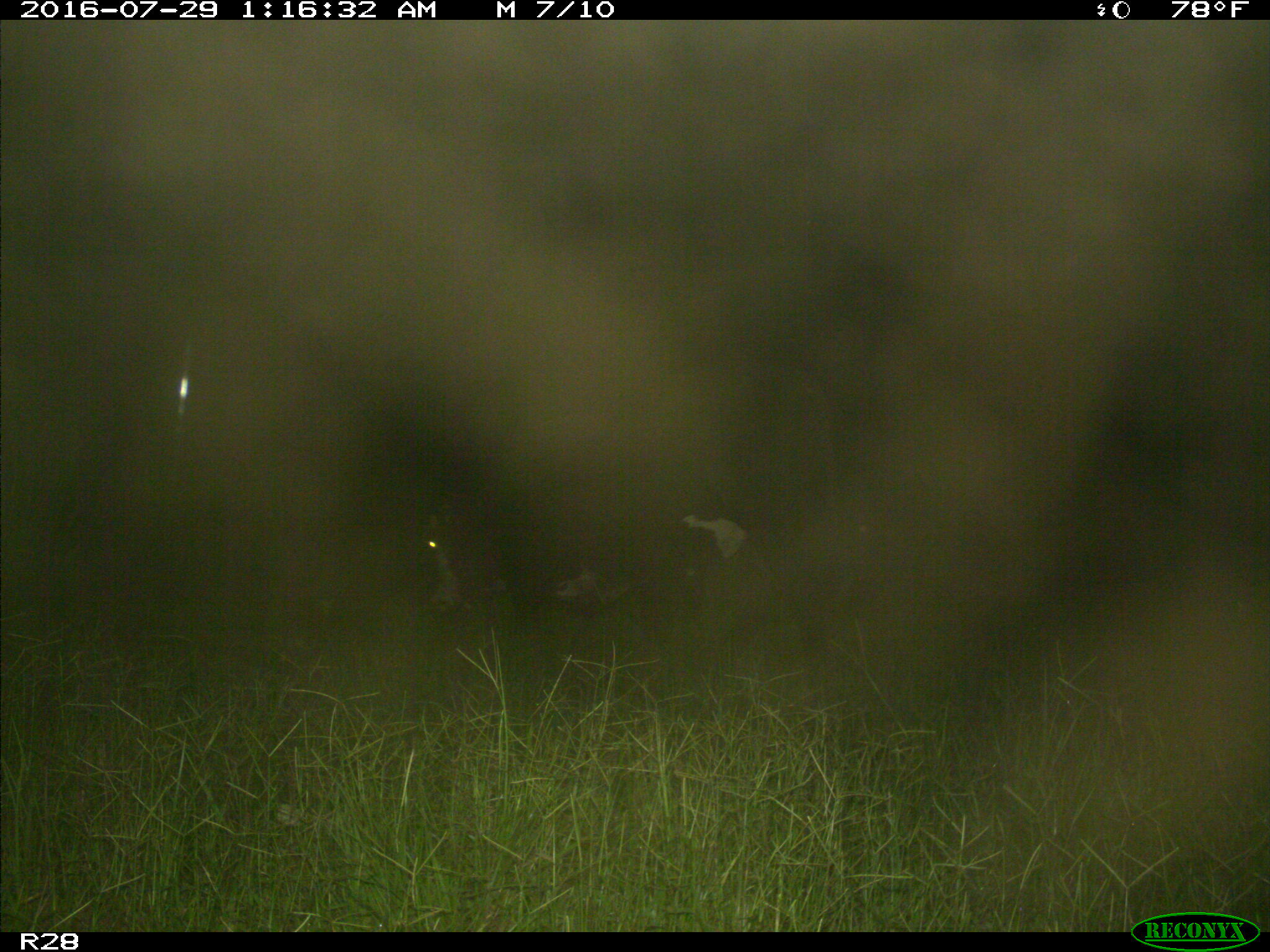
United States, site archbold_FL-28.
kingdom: Animalia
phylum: Chordata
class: Mammalia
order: Artiodactyla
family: Bovidae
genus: Bos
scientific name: Bos taurus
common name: domestic cow